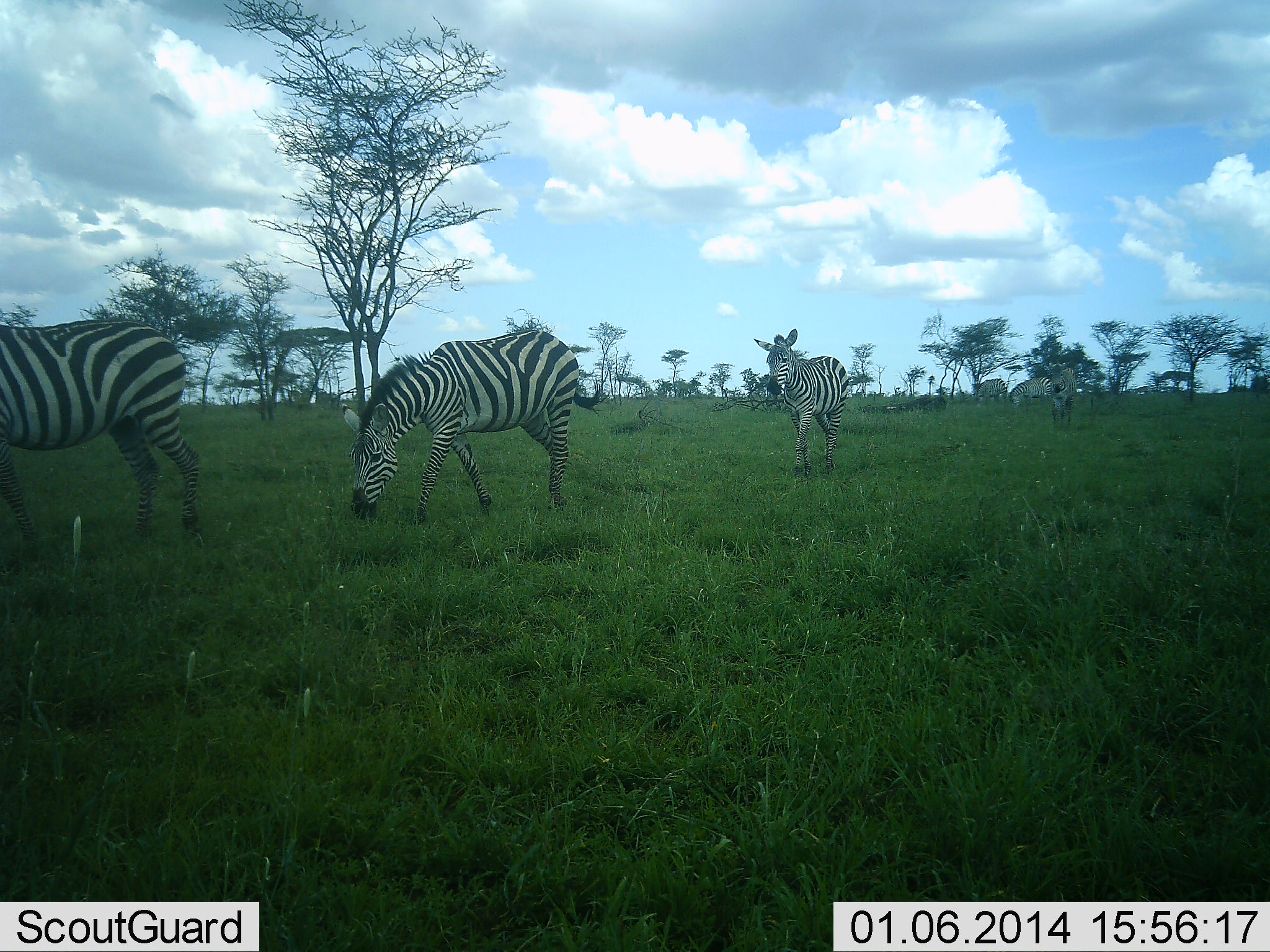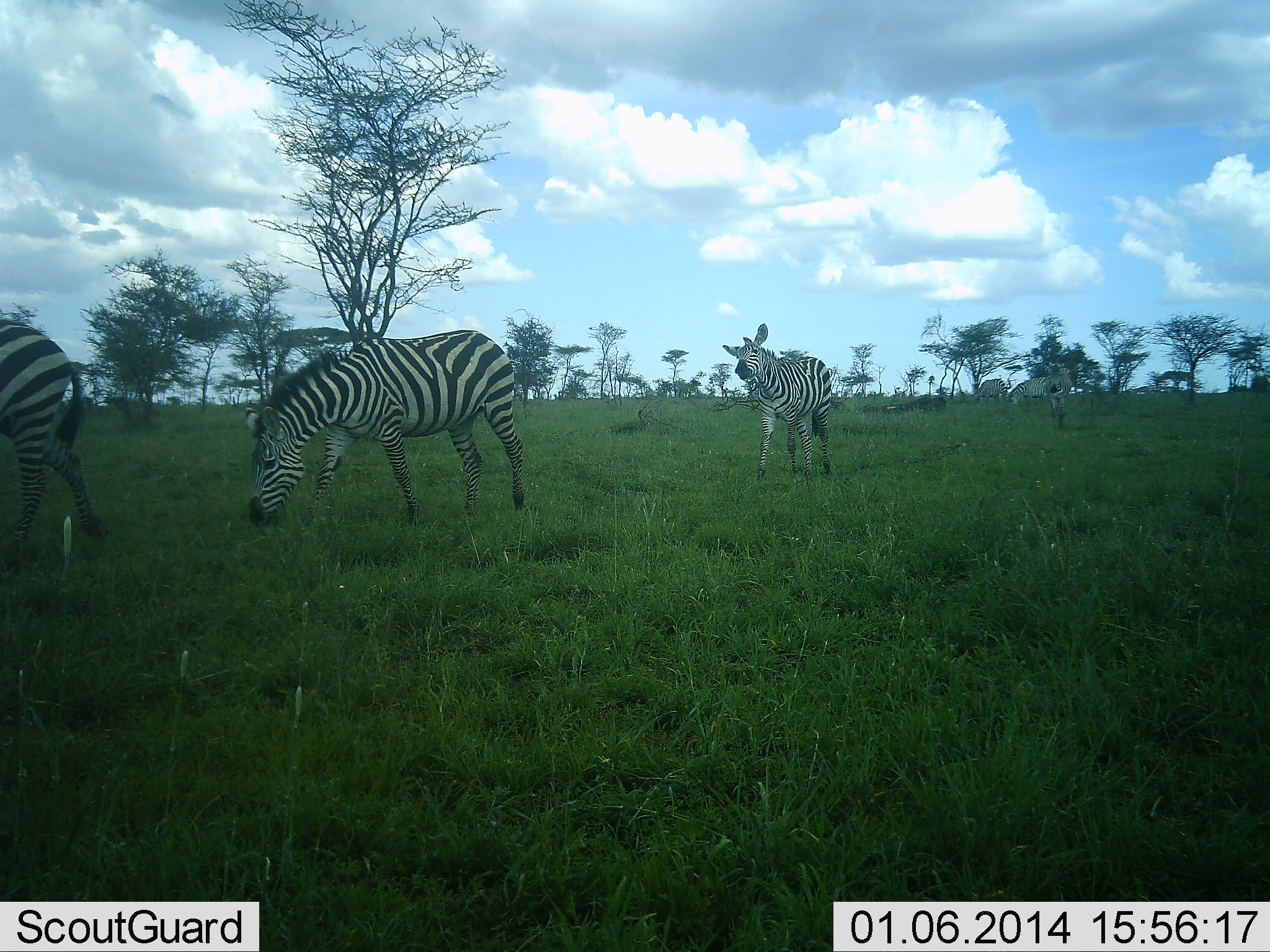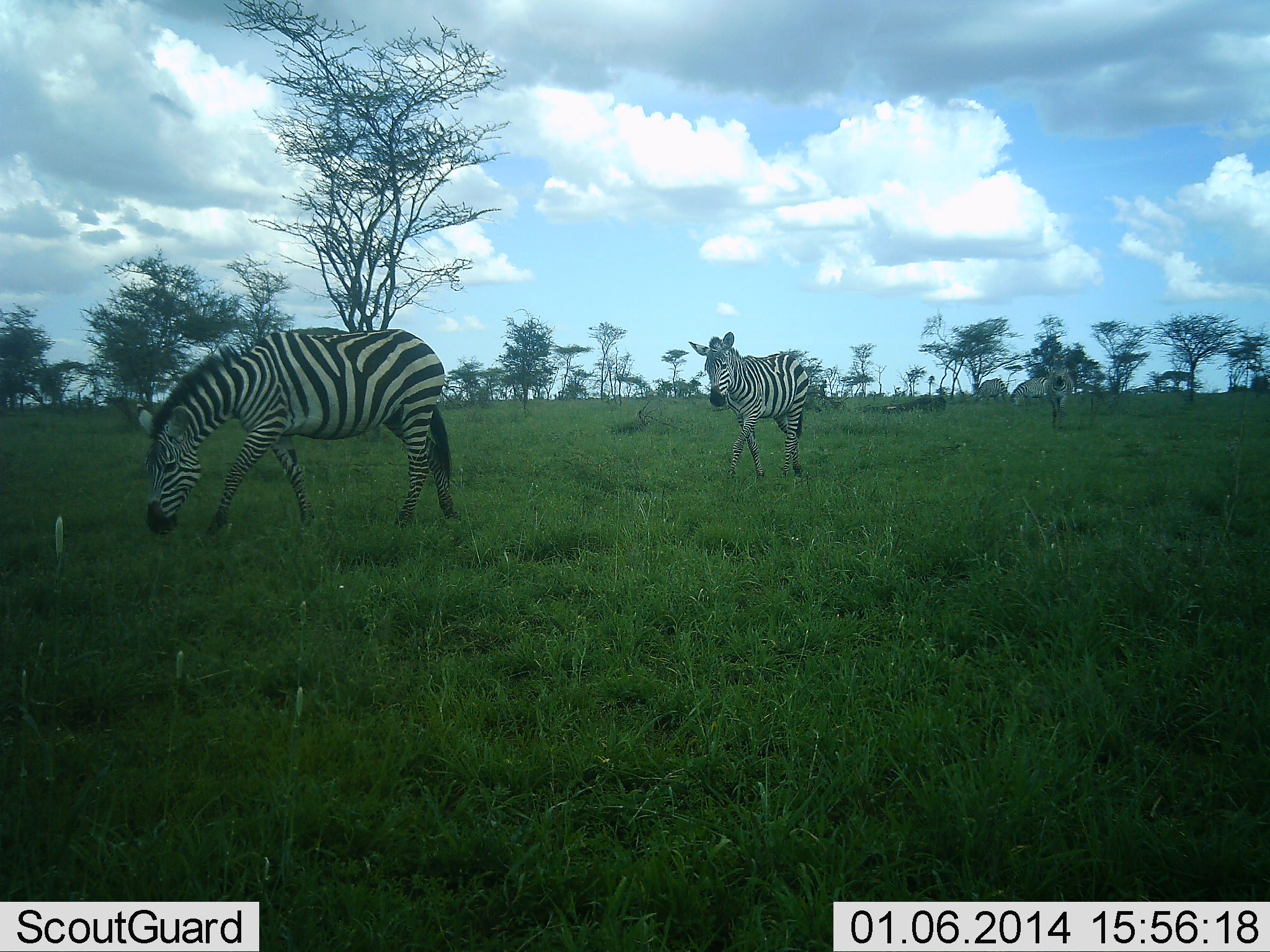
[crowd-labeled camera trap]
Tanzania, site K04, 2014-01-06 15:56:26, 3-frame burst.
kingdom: Animalia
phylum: Chordata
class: Mammalia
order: Perissodactyla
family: Equidae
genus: Equus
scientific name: Equus quagga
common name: plains zebra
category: zebra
Zebra (plains zebra) (Equus quagga), count 6. Behavior (volunteer vote fractions): standing 0%, resting 0%, moving 90%, interacting 0%. Young present (vote fraction): 0%. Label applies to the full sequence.